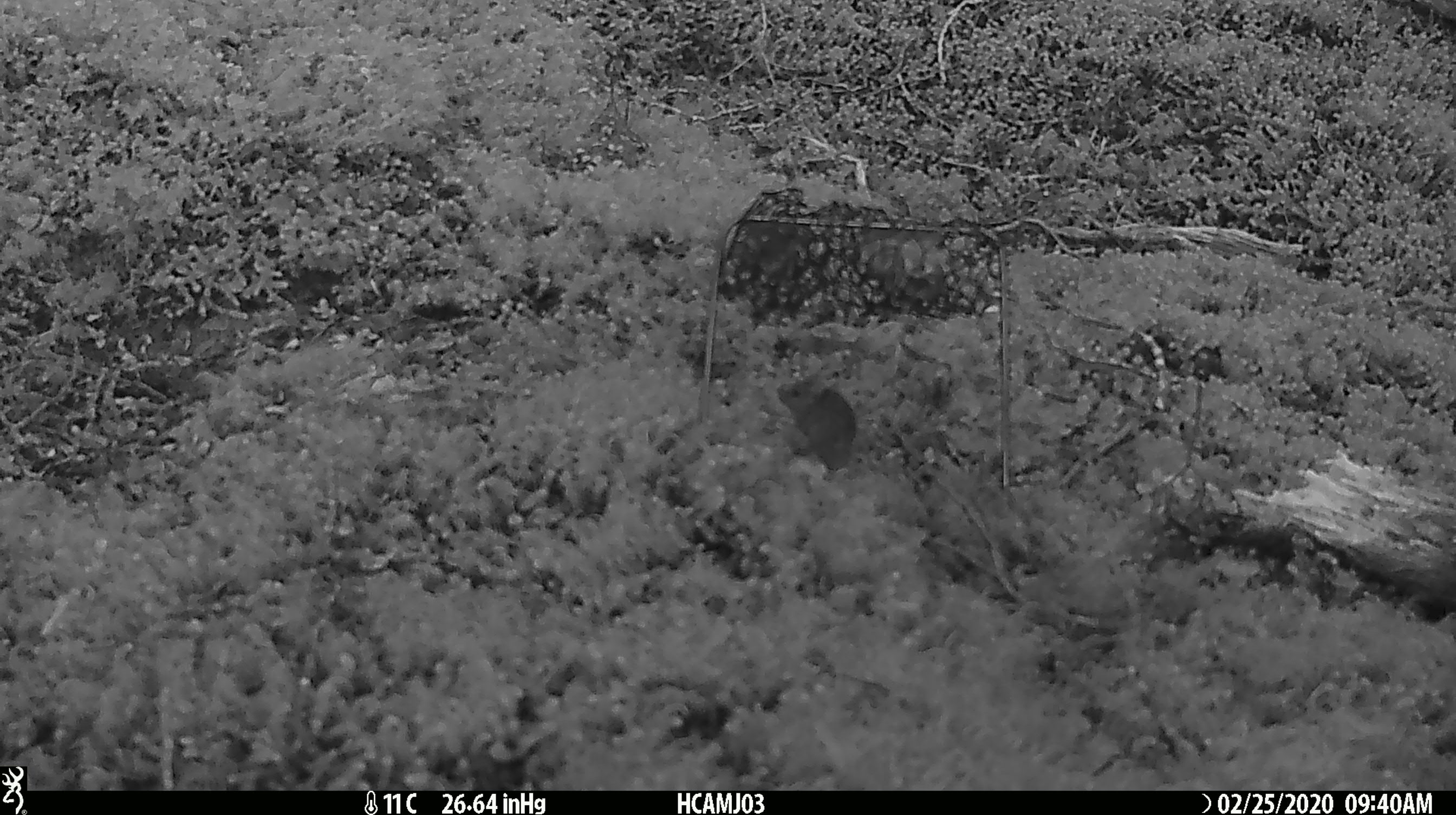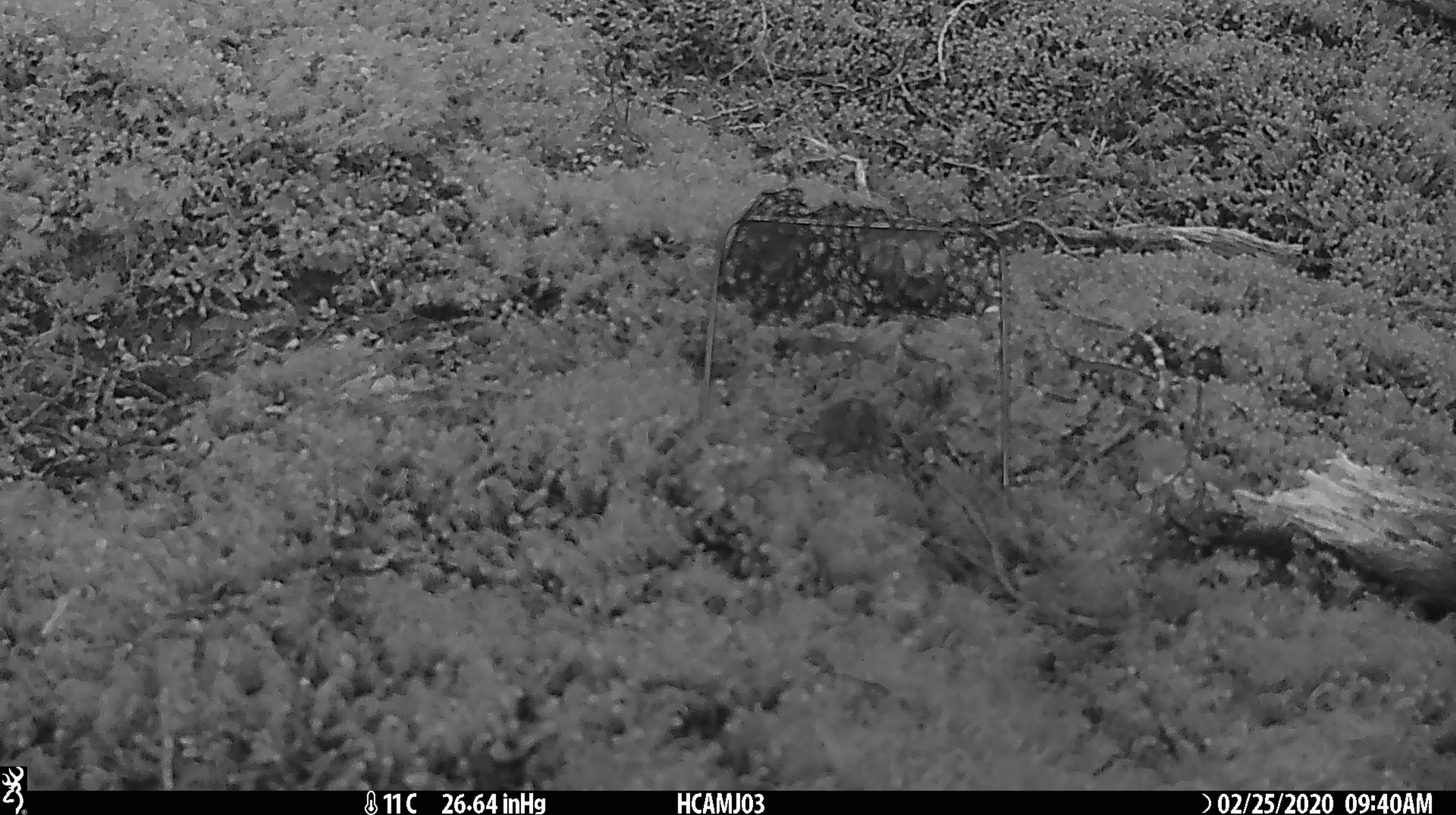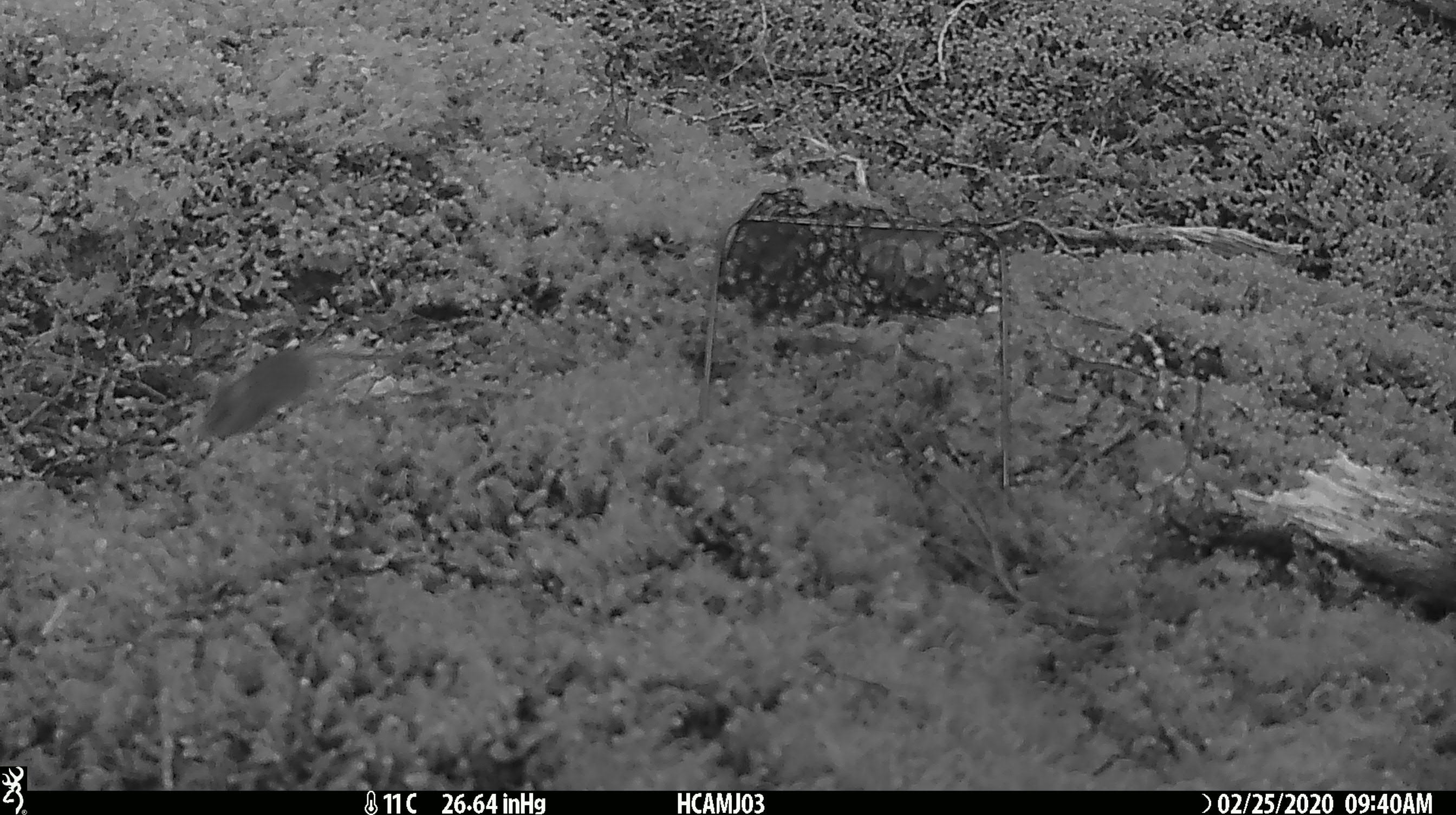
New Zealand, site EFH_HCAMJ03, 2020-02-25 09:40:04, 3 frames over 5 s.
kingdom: Animalia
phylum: Chordata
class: Mammalia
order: Rodentia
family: Muridae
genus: Mus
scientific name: Mus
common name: mouse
Mouse (Mus).